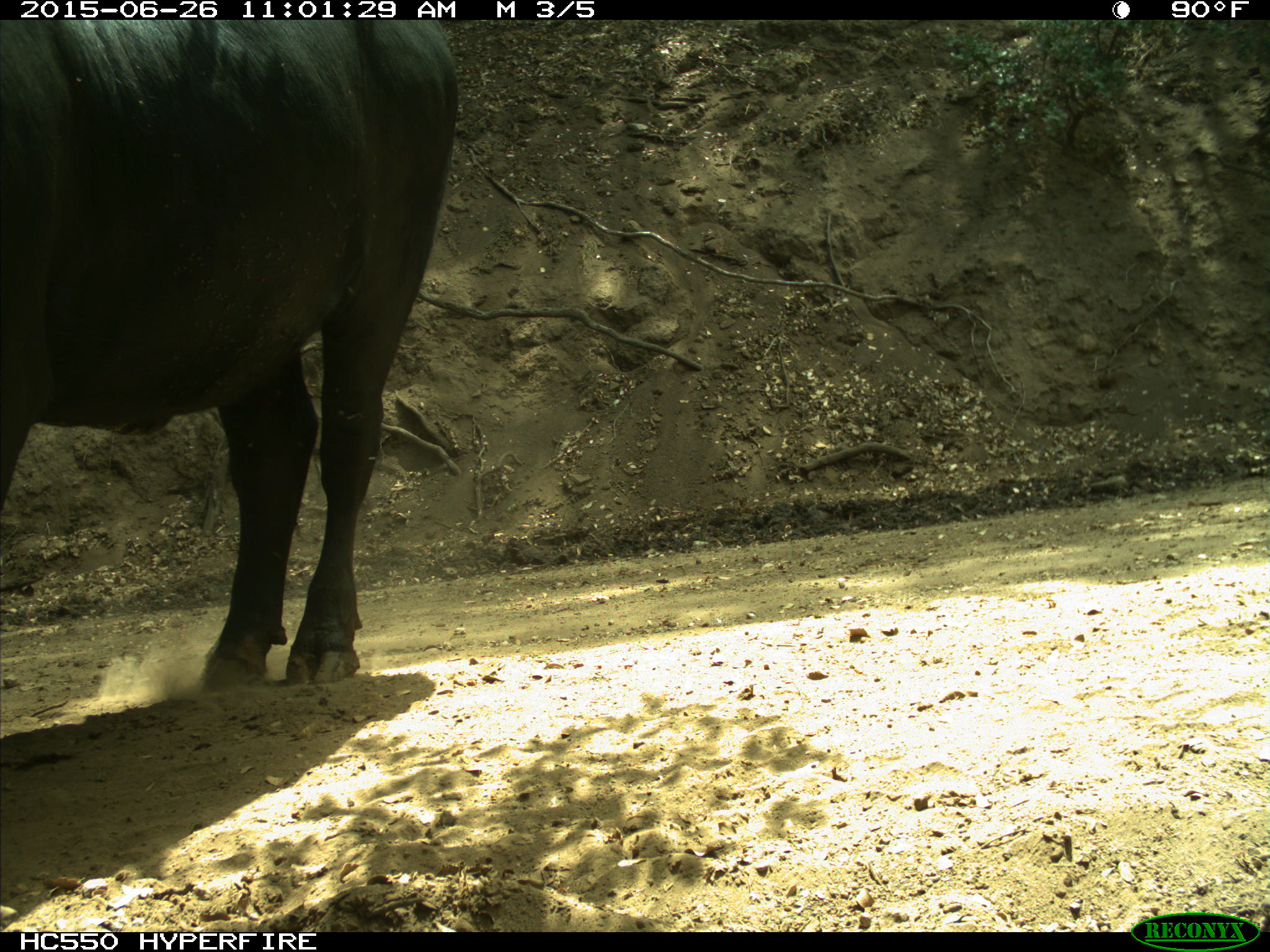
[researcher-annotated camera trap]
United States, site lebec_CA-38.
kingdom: Animalia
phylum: Chordata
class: Mammalia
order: Artiodactyla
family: Bovidae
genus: Bos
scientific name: Bos taurus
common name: domestic cow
Bos taurus (domestic cow).